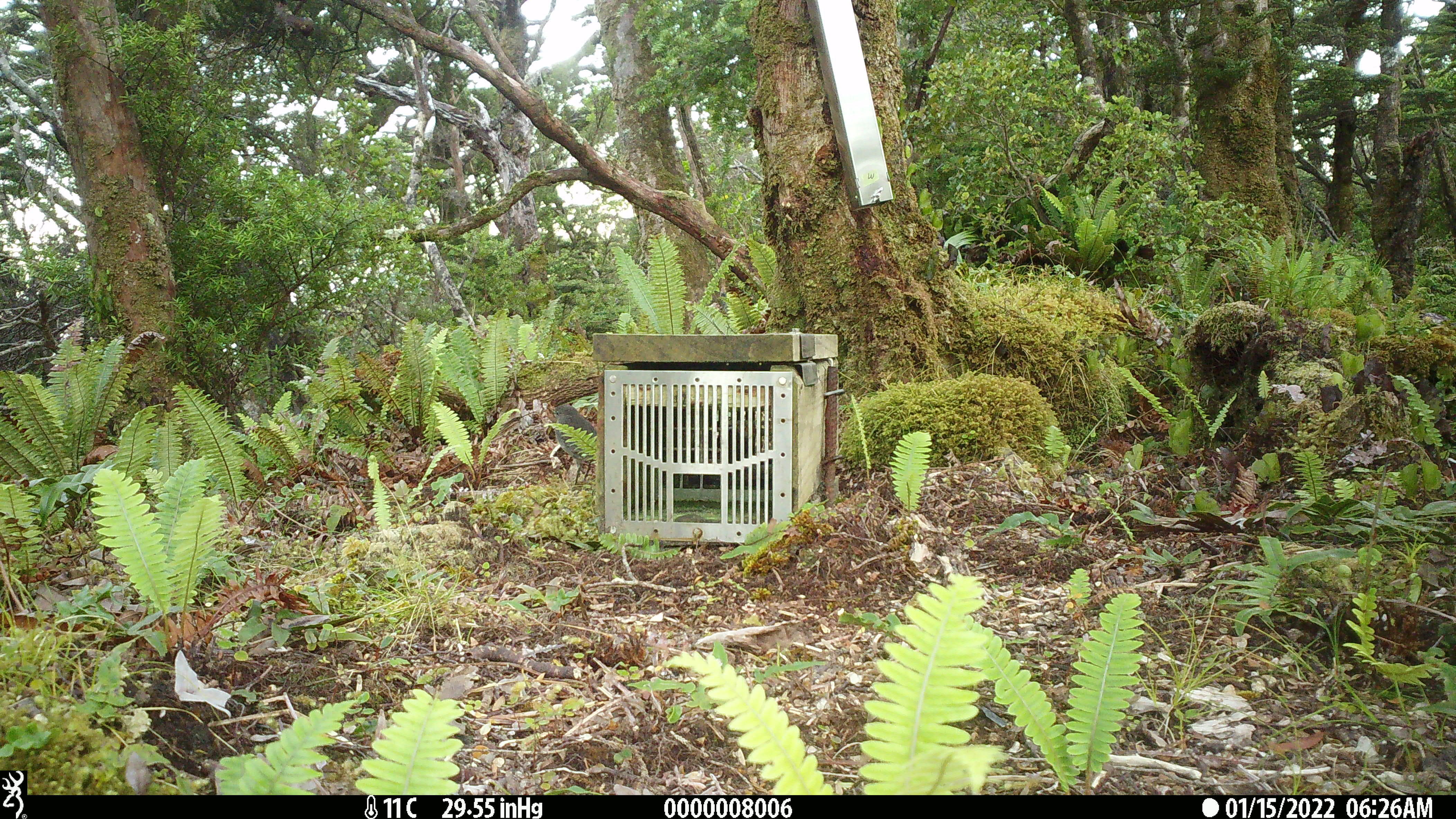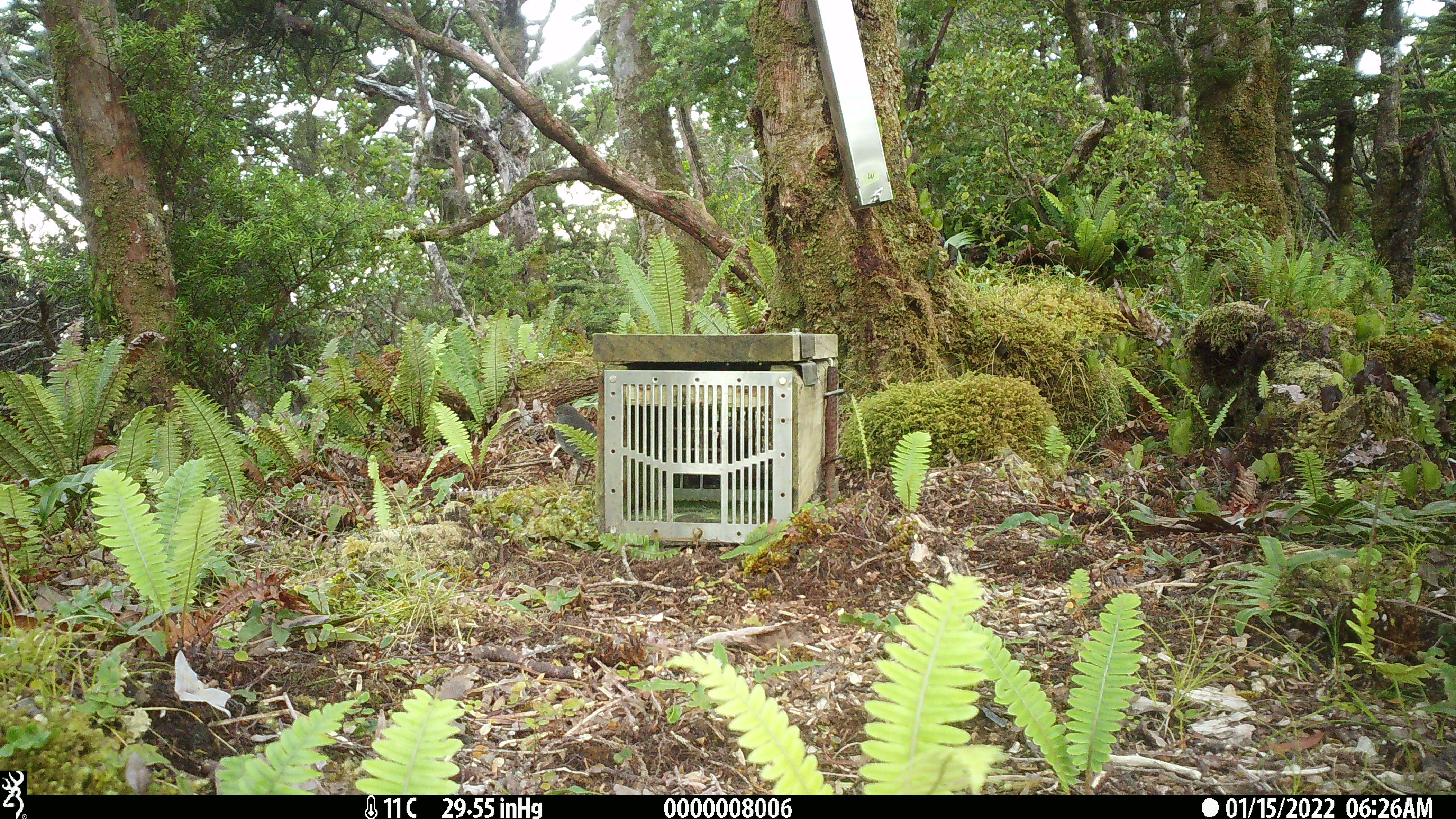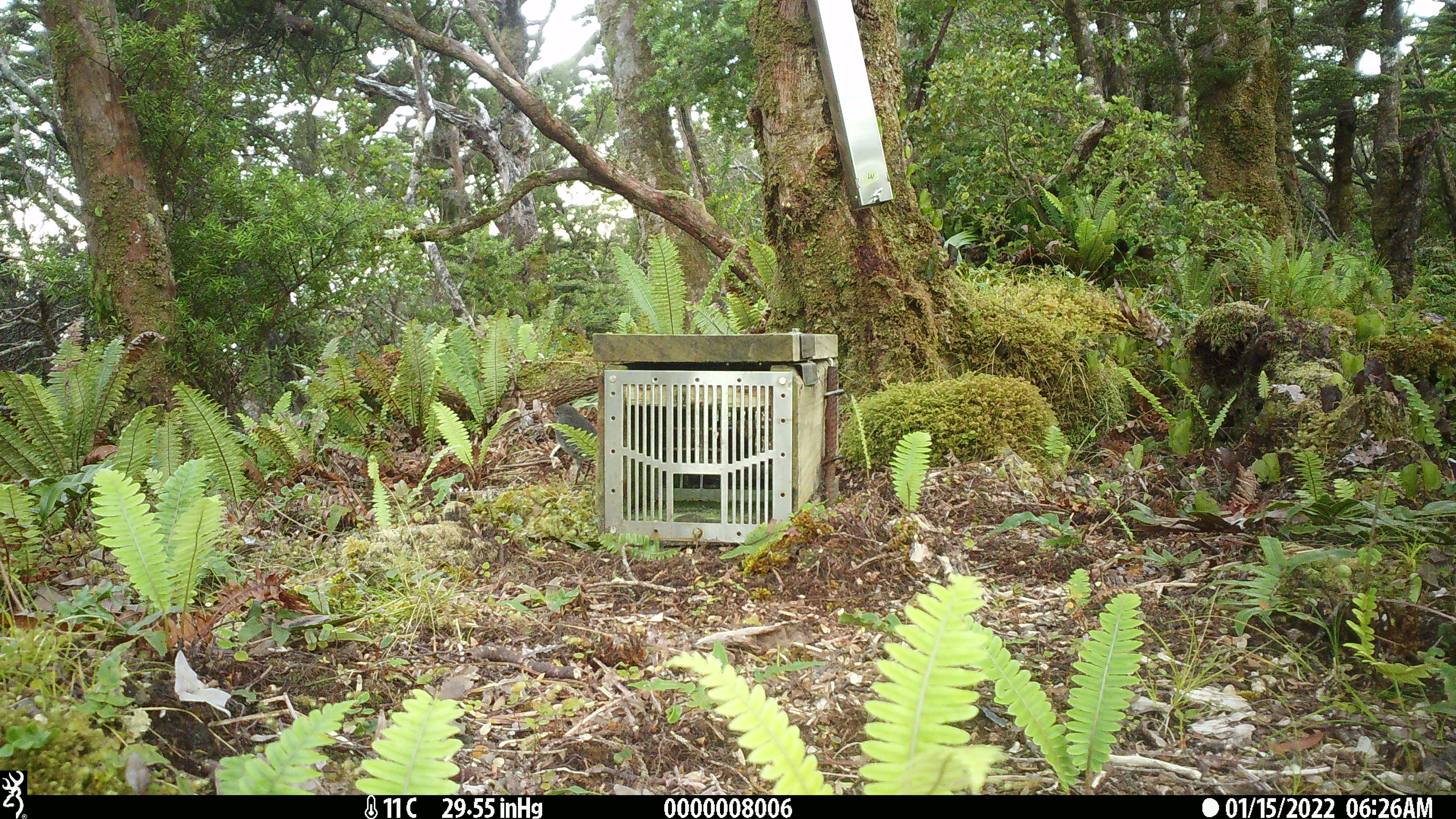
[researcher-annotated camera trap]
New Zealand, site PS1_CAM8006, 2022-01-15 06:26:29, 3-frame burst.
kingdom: Animalia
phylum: Chordata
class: Aves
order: Passeriformes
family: Petroicidae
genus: Petroica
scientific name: Petroica australis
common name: new zealand robin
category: robin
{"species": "robin (new zealand robin) (Petroica australis)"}